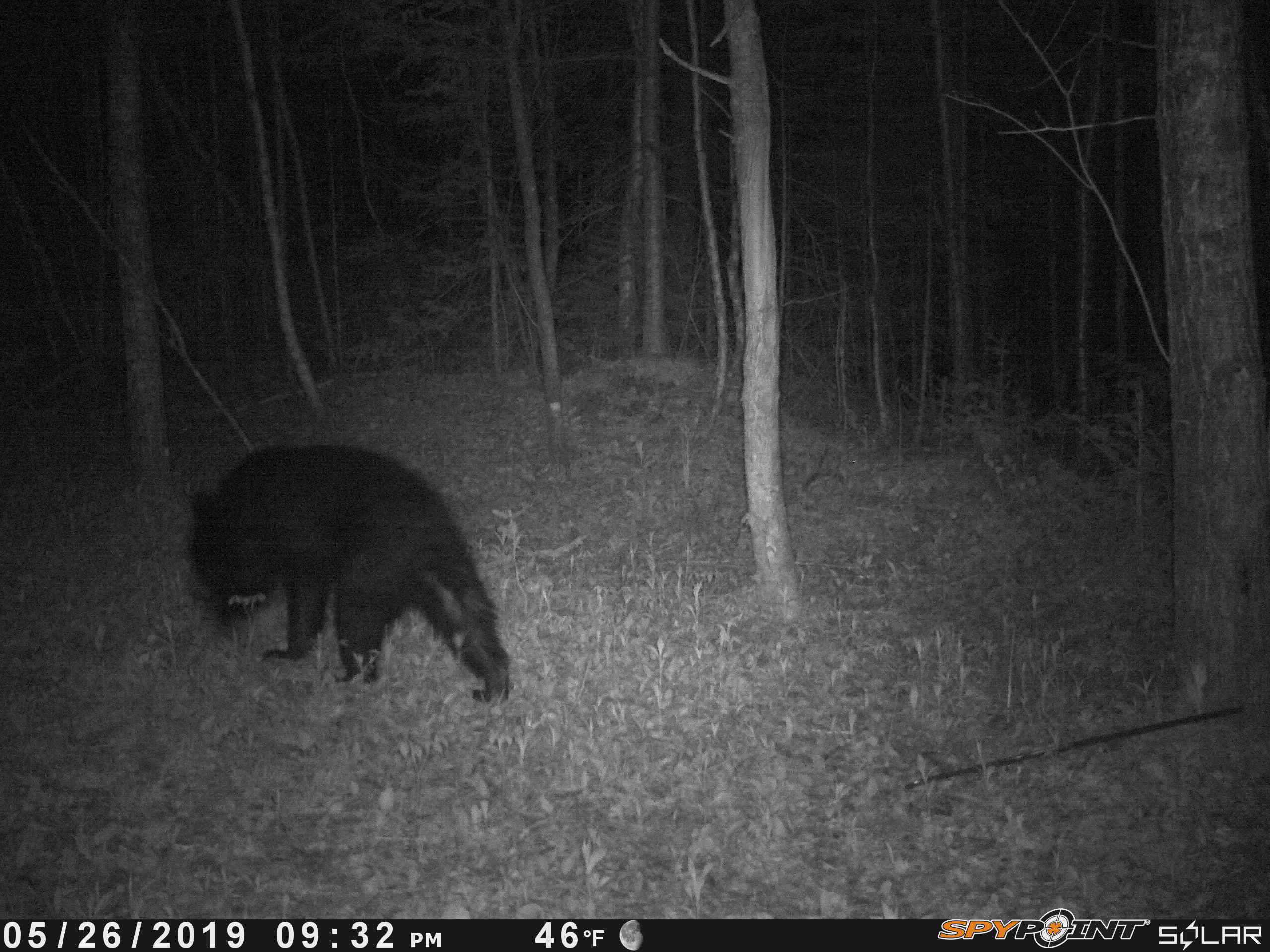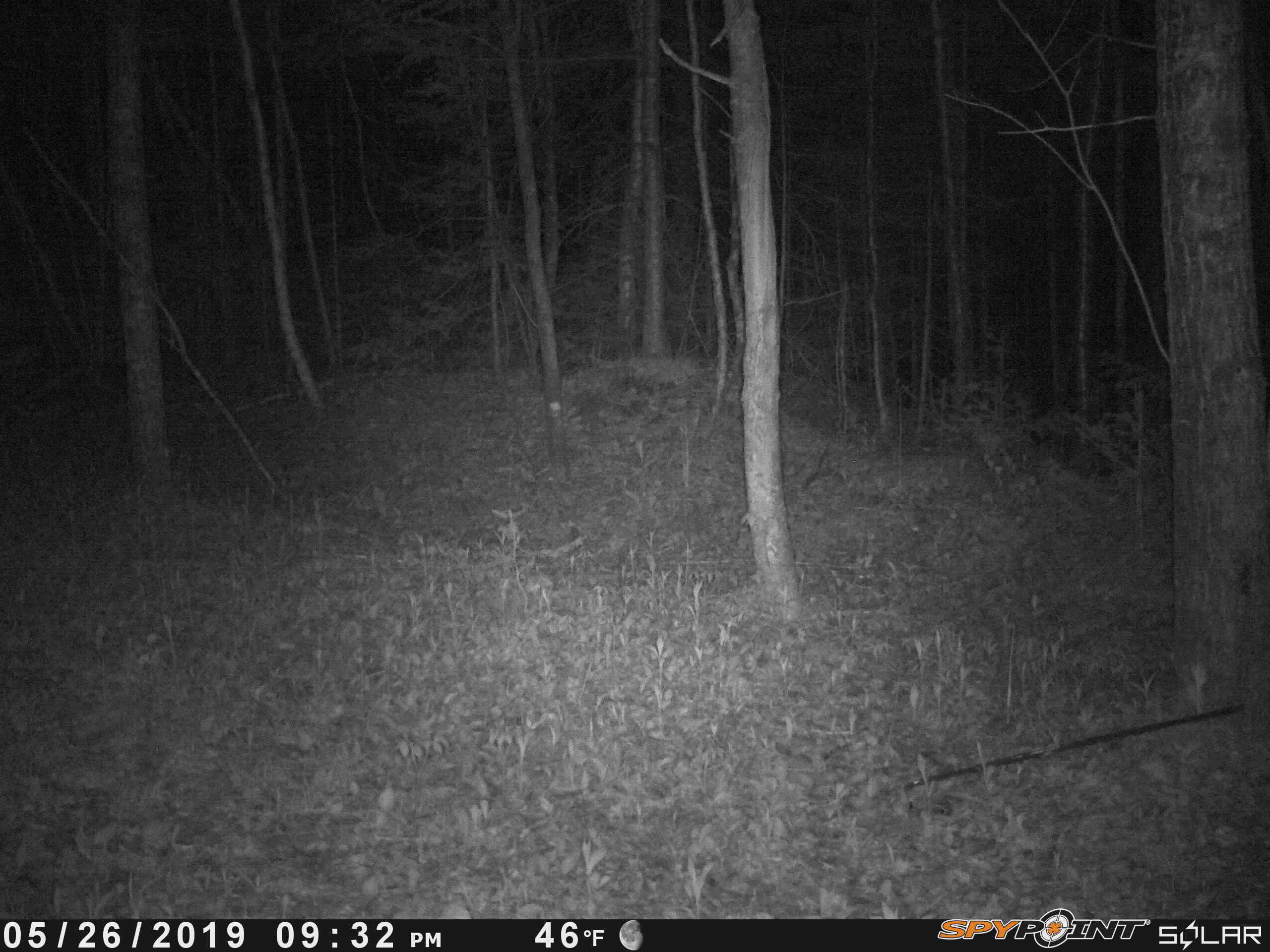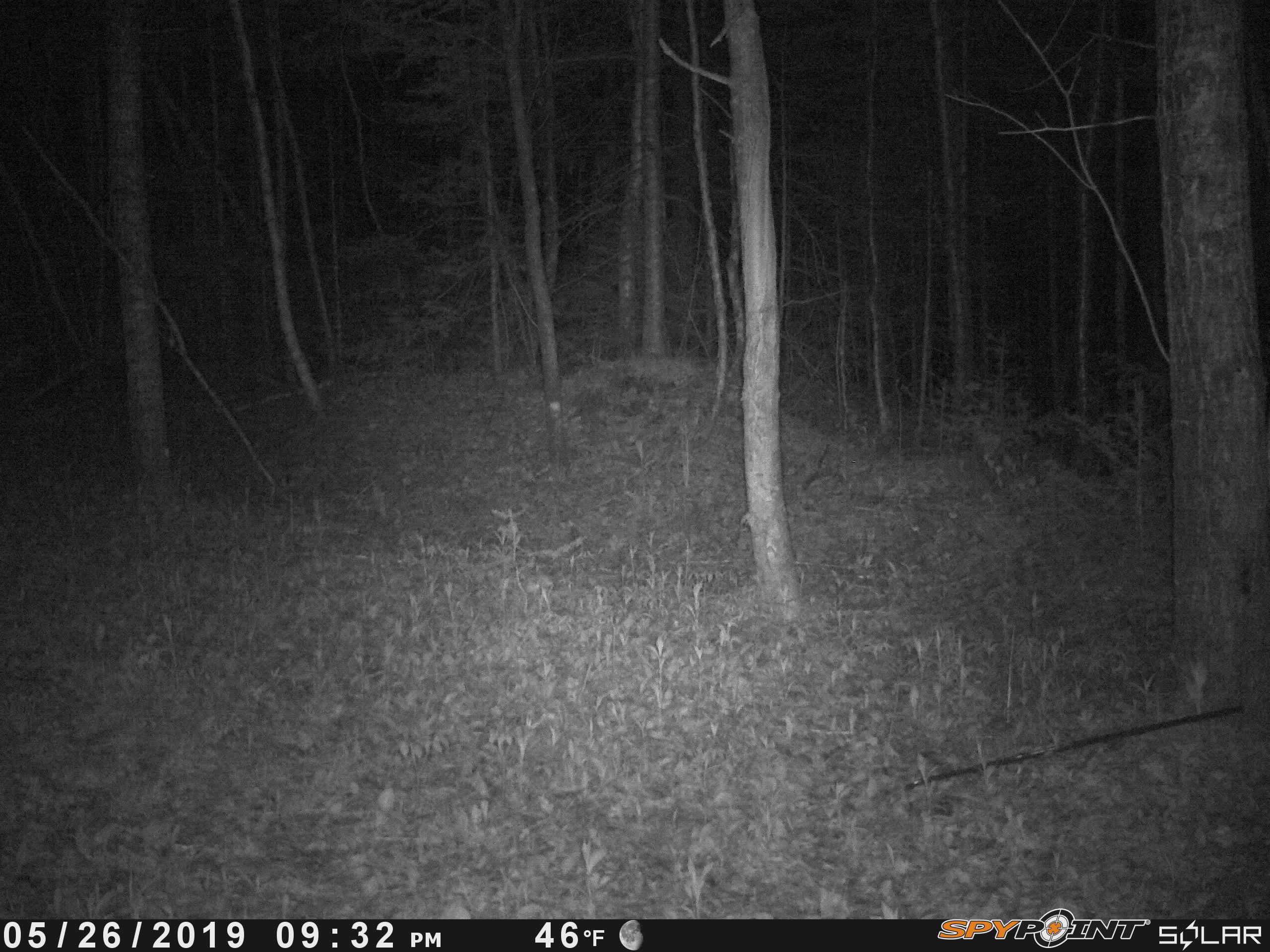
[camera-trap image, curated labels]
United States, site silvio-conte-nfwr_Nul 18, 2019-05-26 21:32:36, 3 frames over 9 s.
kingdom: Animalia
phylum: Chordata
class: Mammalia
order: Carnivora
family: Ursidae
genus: Ursus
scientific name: Ursus americanus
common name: black bear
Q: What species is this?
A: Black bear (Ursus americanus).